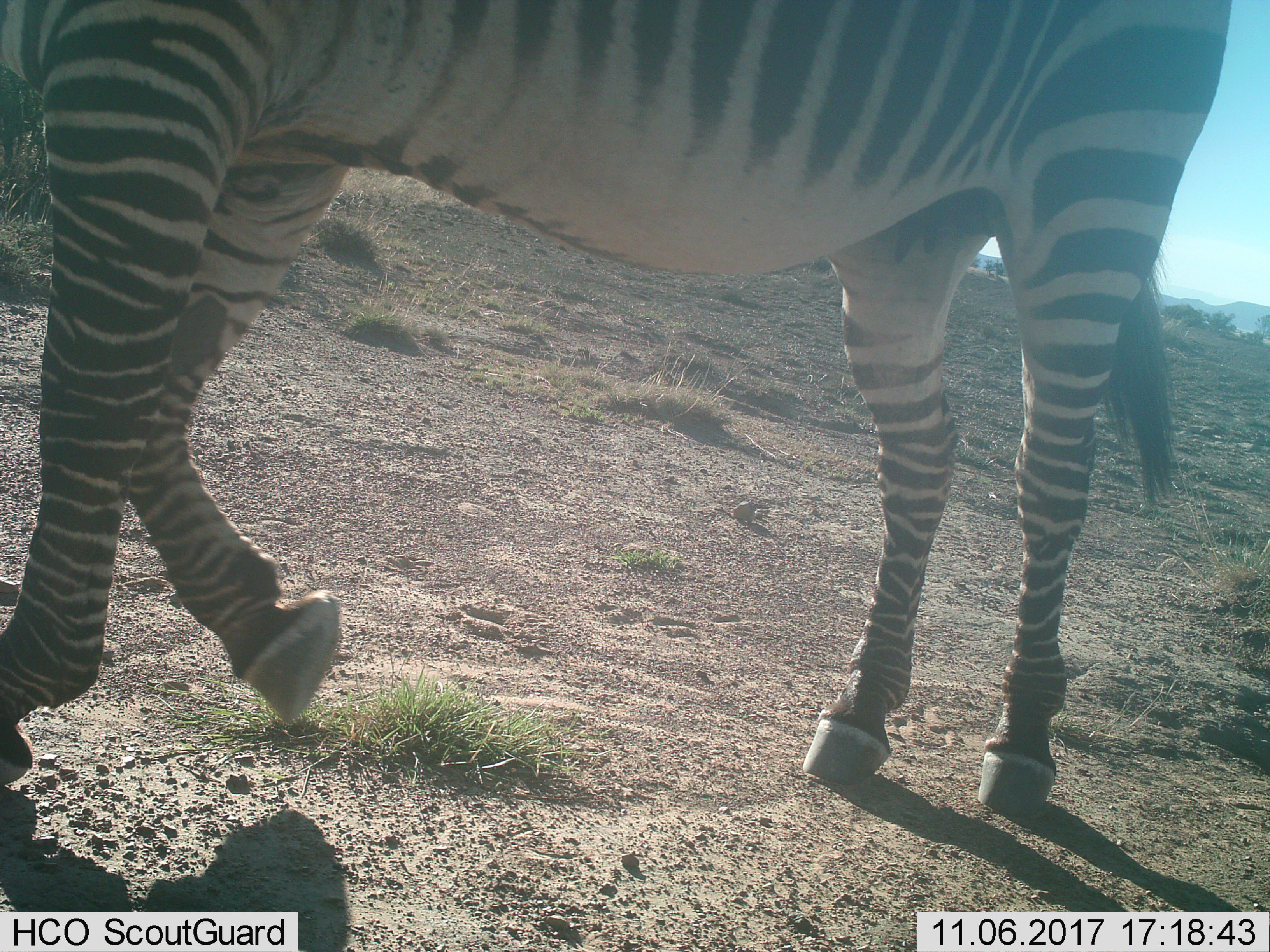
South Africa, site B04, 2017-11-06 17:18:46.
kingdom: Animalia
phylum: Chordata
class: Mammalia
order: Perissodactyla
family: Equidae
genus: Equus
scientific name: Equus zebra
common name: mountain zebra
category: zebramountain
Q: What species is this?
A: Zebramountain (mountain zebra) (Equus zebra).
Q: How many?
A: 1.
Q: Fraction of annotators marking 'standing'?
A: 10%.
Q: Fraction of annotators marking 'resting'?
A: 0%.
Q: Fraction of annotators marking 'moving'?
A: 90%.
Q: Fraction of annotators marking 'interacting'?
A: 0%.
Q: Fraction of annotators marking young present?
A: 0%.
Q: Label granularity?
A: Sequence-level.